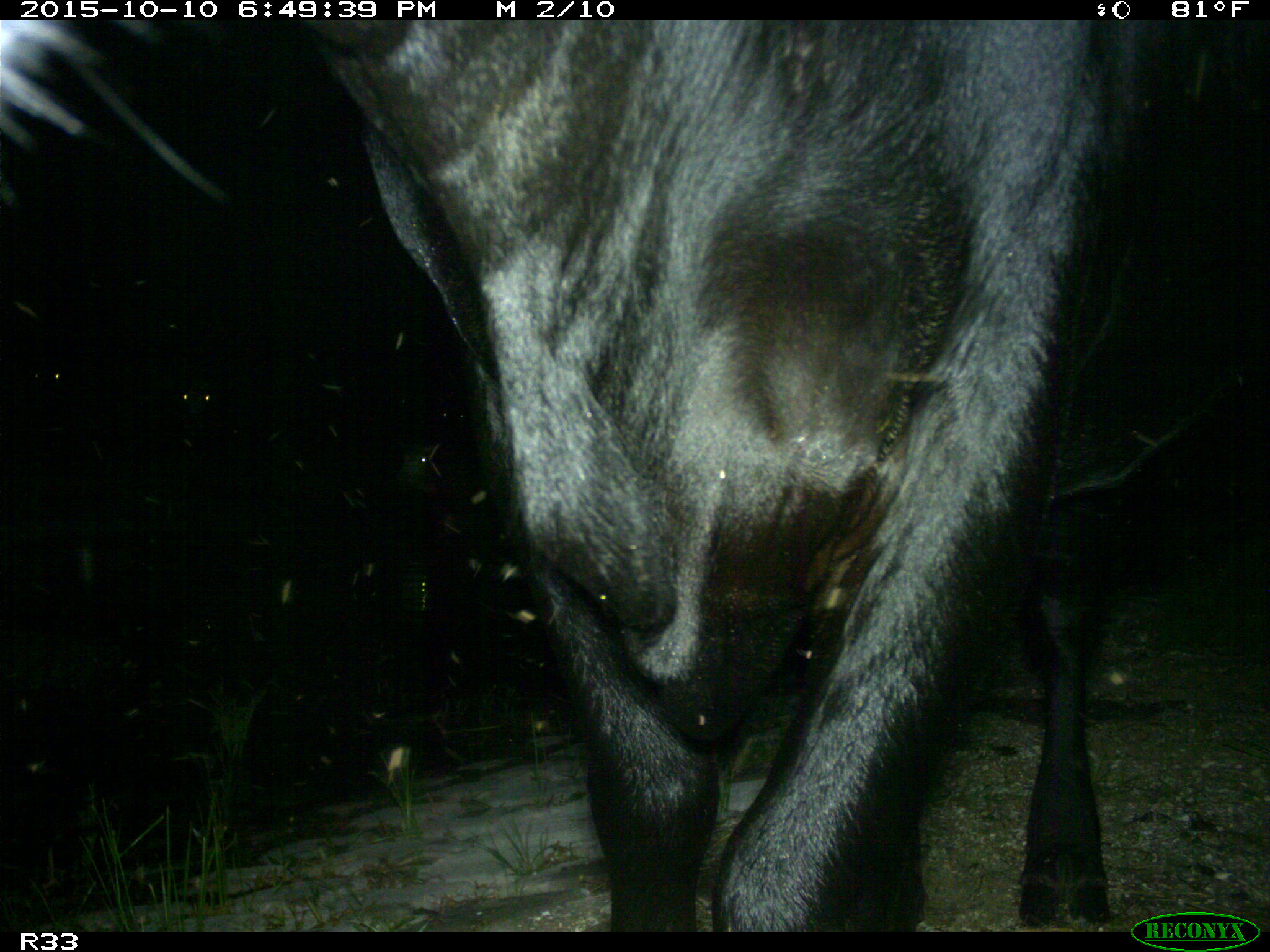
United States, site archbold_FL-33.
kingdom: Animalia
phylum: Chordata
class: Mammalia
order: Artiodactyla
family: Bovidae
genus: Bos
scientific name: Bos taurus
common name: domestic cow